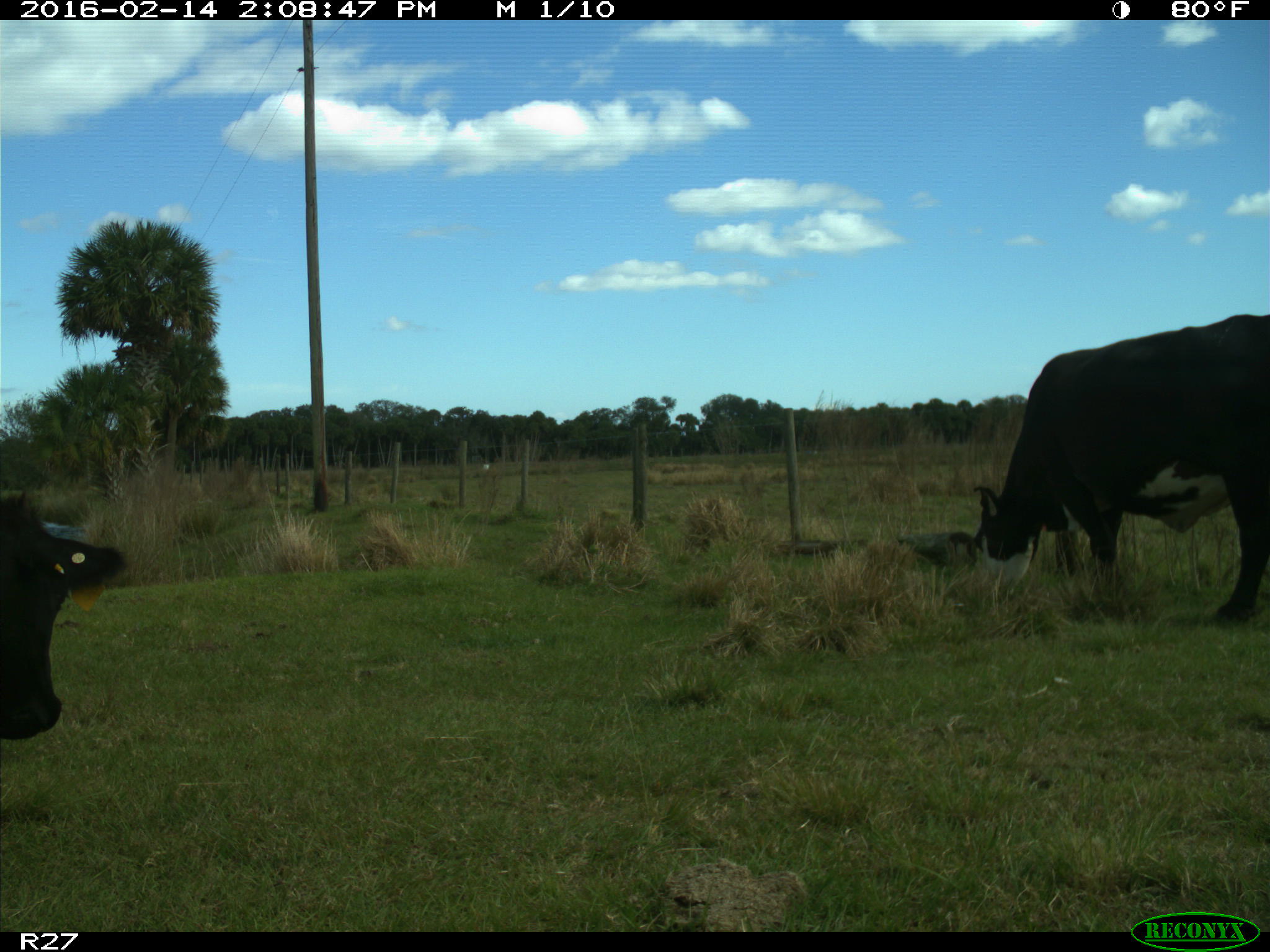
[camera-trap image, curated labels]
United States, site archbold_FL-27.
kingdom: Animalia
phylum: Chordata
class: Mammalia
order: Artiodactyla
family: Bovidae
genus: Bos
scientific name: Bos taurus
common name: domestic cow